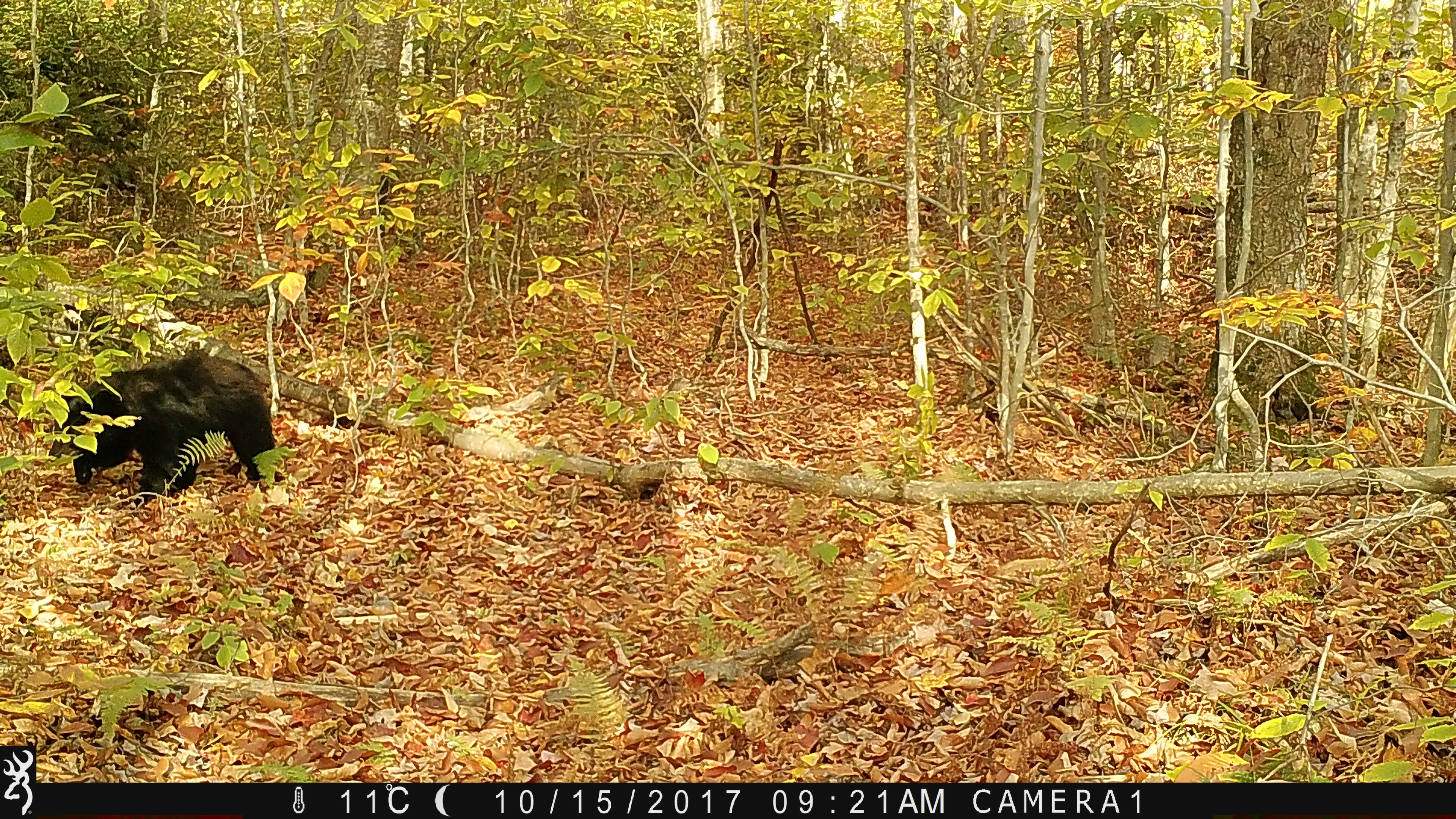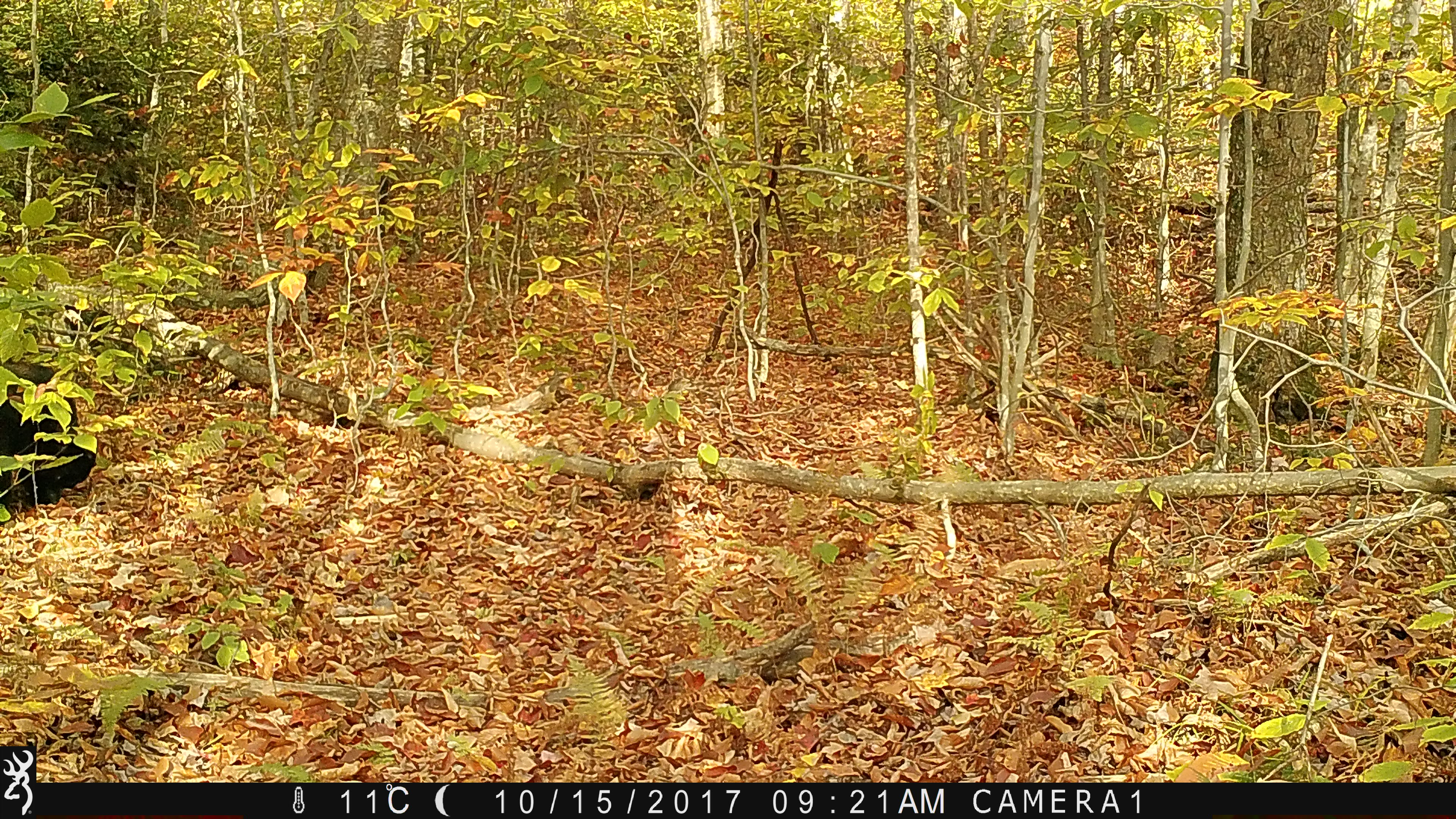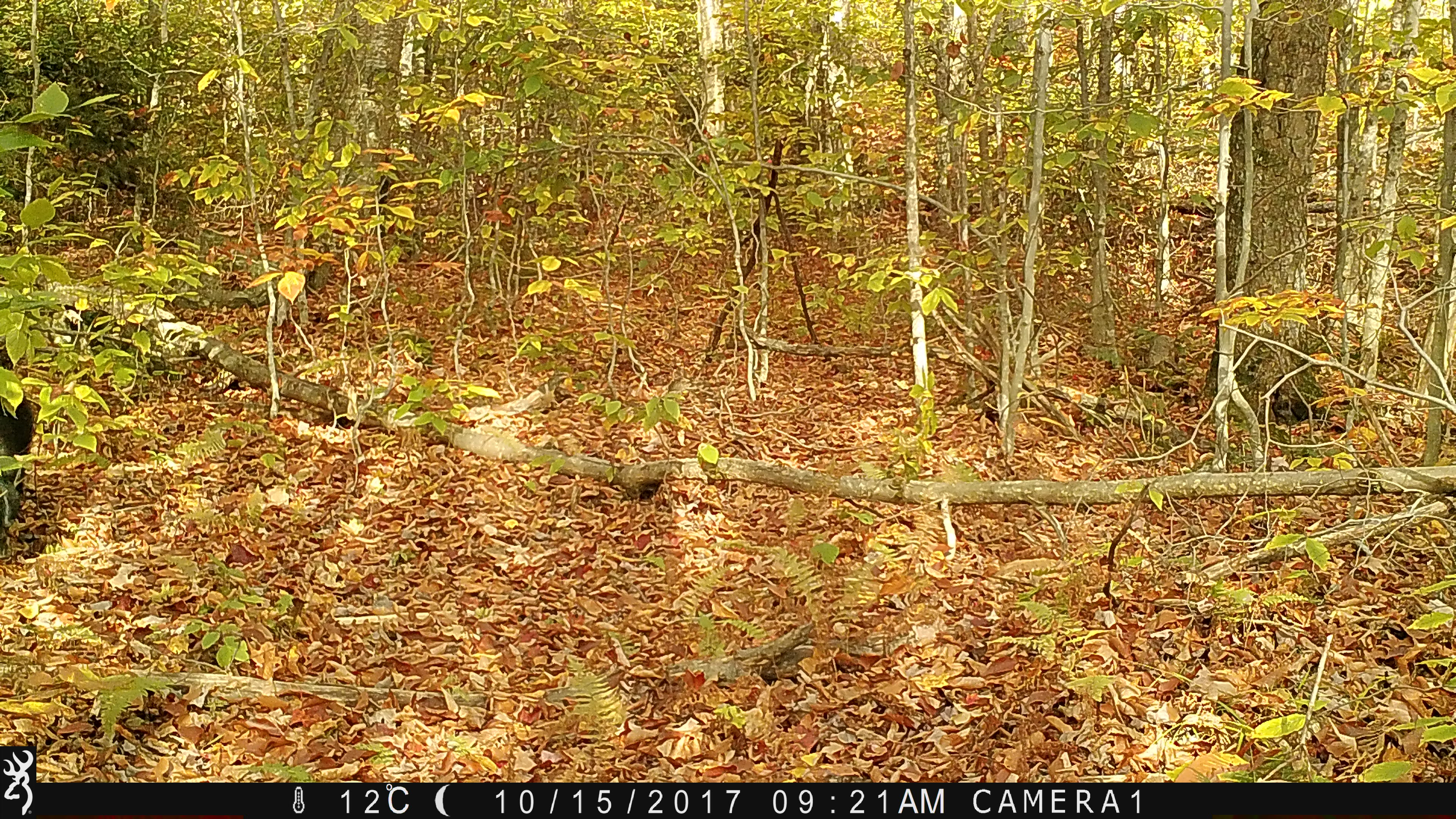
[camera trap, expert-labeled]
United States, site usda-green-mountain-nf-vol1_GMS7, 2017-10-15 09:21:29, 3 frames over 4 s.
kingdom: Animalia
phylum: Chordata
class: Mammalia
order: Carnivora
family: Ursidae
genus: Ursus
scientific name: Ursus americanus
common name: black bear